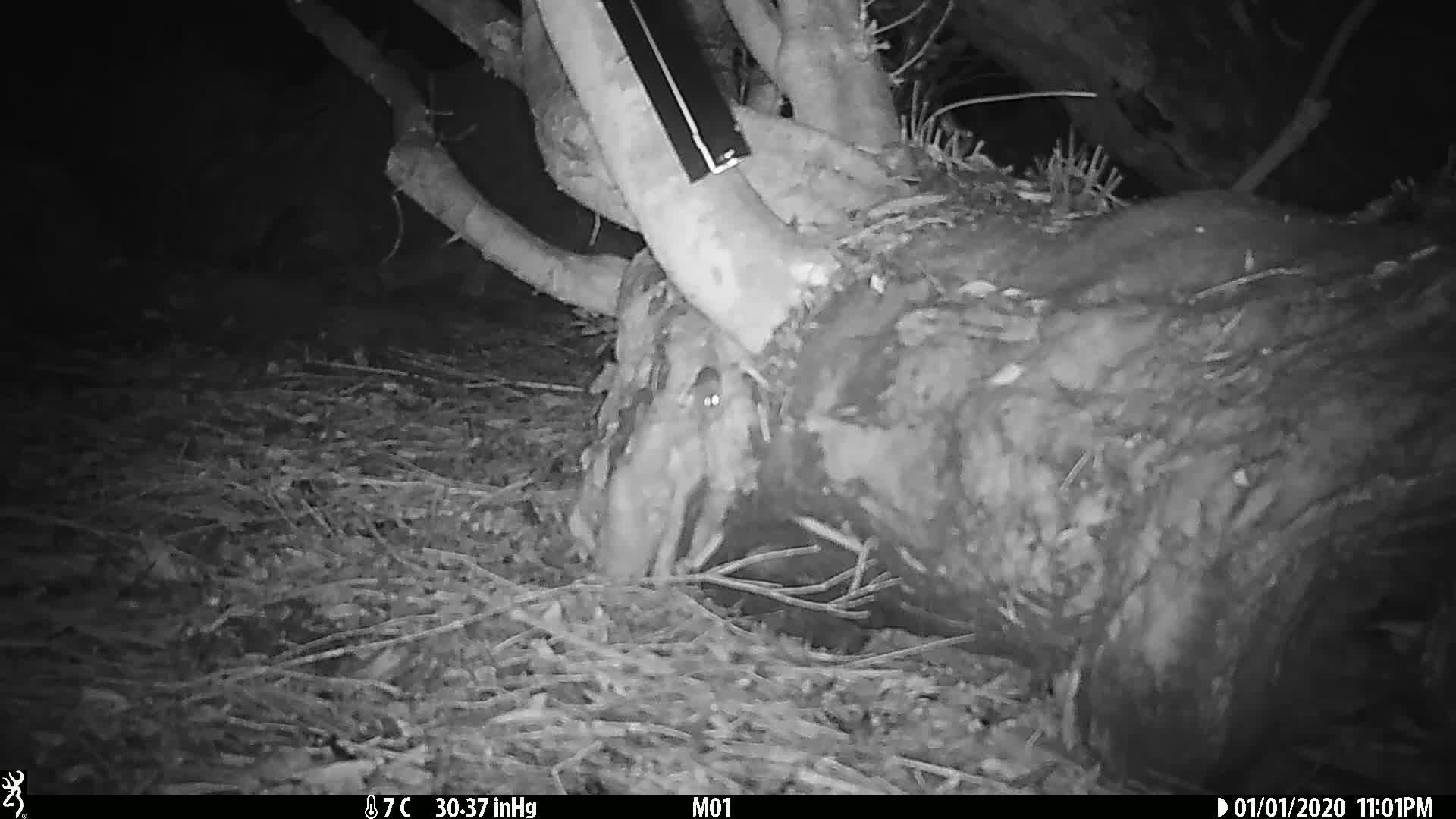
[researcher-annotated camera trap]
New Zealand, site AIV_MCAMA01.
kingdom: Animalia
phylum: Chordata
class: Mammalia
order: Rodentia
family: Muridae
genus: Mus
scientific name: Mus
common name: mouse